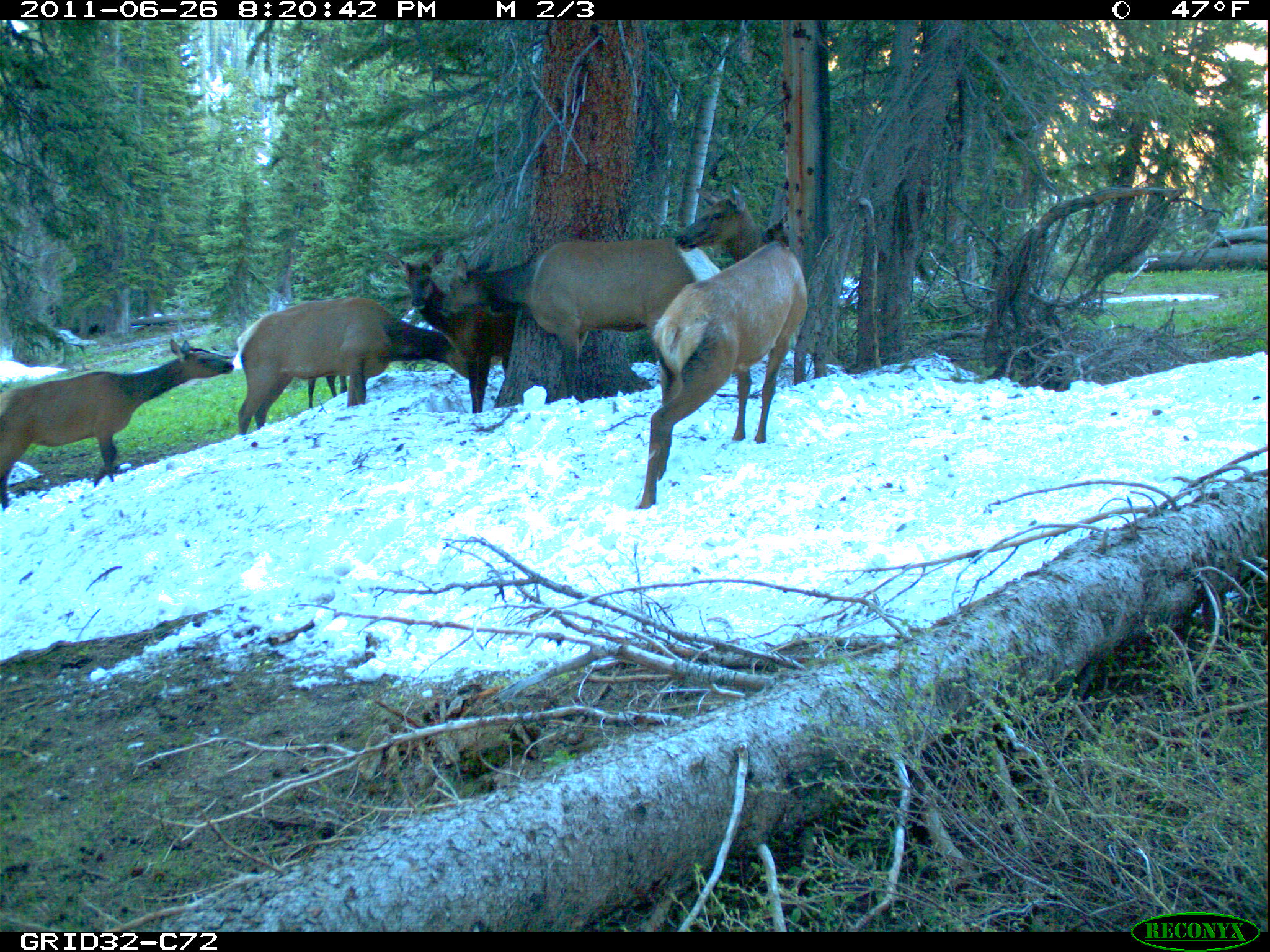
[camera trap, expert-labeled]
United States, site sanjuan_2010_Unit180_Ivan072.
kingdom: Animalia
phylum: Chordata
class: Mammalia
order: Artiodactyla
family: Cervidae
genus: Cervus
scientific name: Cervus elaphus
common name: red deer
Cervus elaphus (red deer).